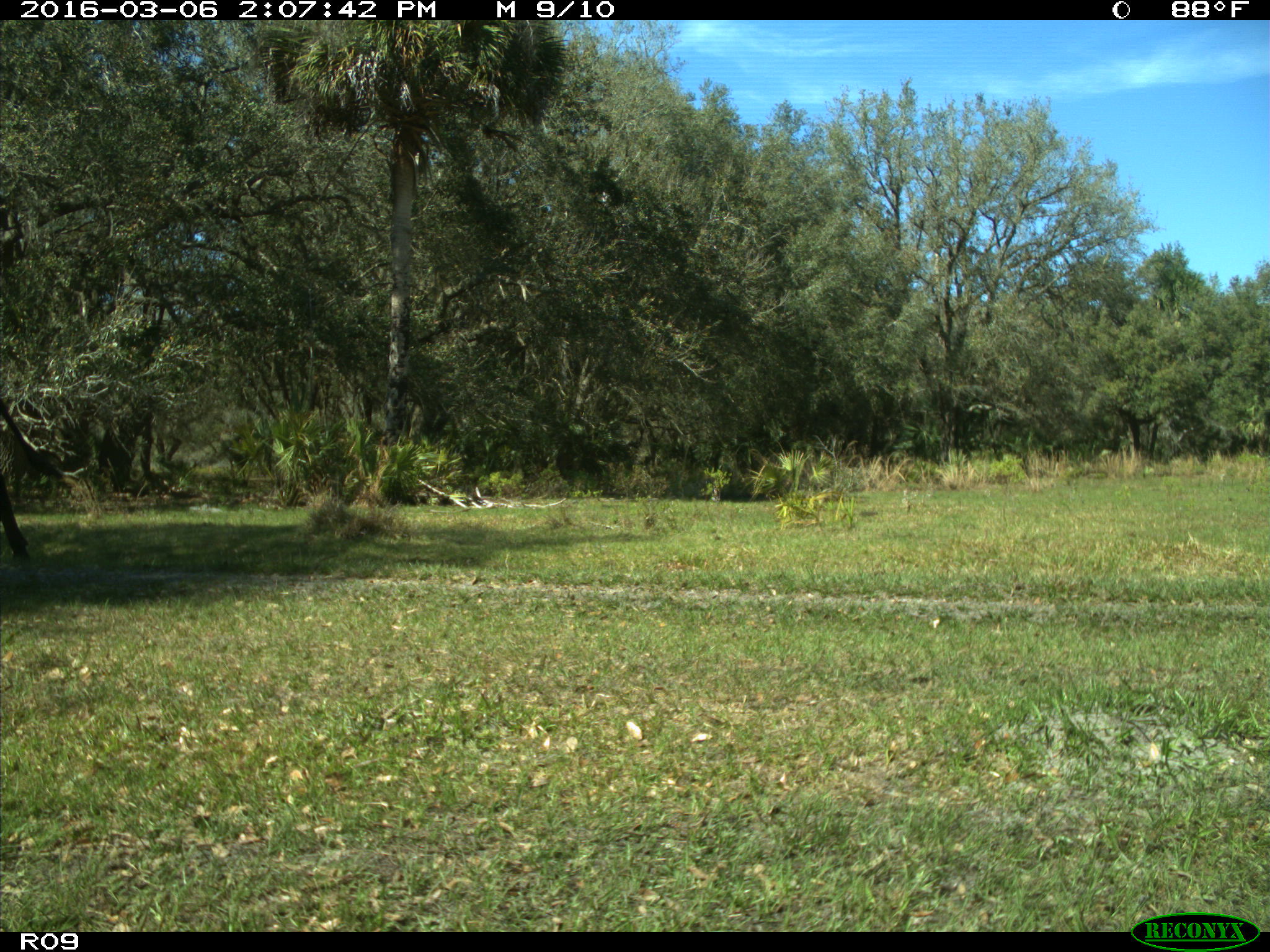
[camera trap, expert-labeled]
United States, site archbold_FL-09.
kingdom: Animalia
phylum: Chordata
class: Mammalia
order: Artiodactyla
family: Bovidae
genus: Bos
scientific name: Bos taurus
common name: domestic cow